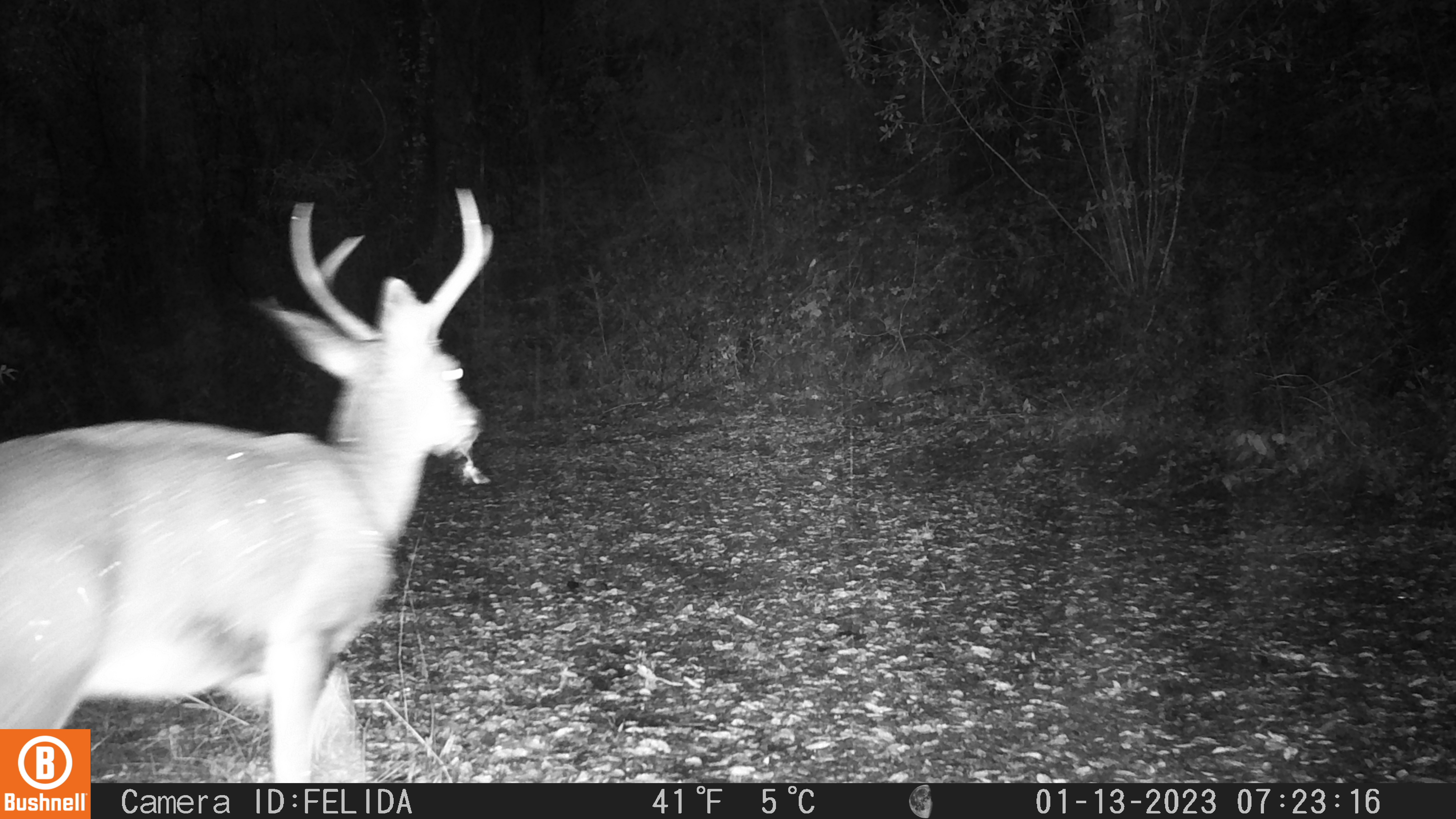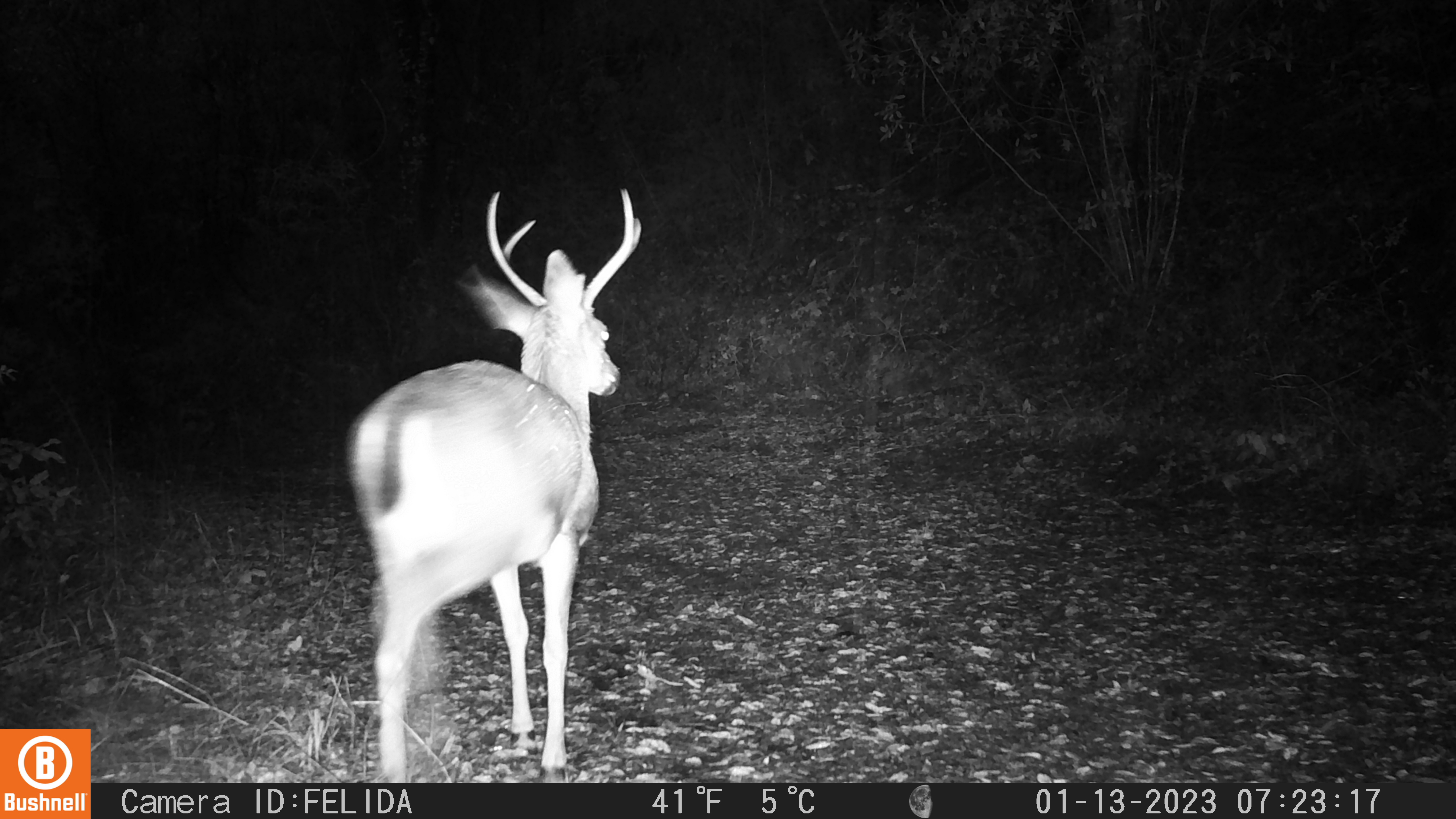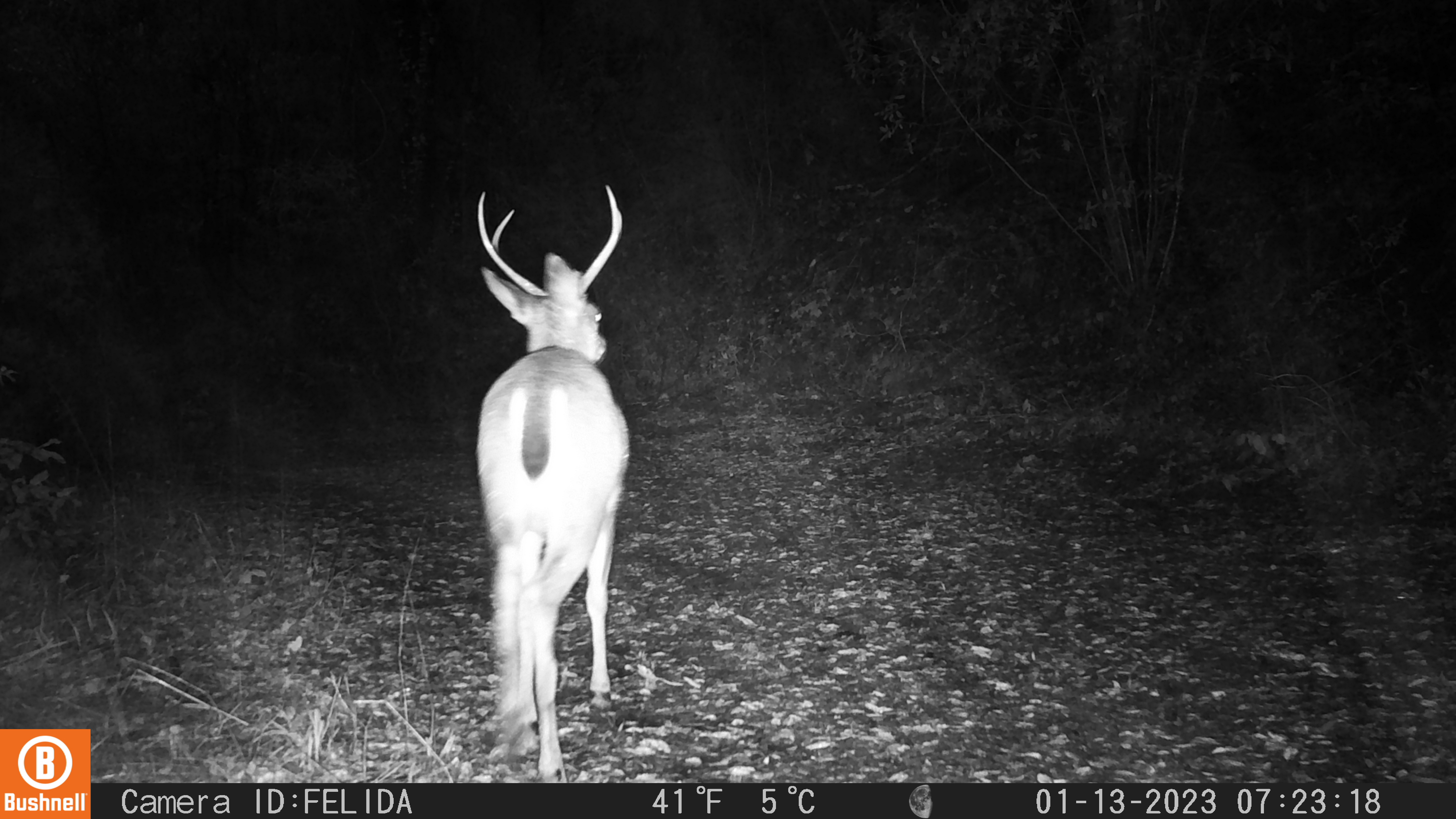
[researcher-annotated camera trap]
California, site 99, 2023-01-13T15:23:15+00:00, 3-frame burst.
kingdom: Animalia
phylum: Chordata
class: Mammalia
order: Artiodactyla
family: Cervidae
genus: Odocoileus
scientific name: Odocoileus hemionus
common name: mule deer